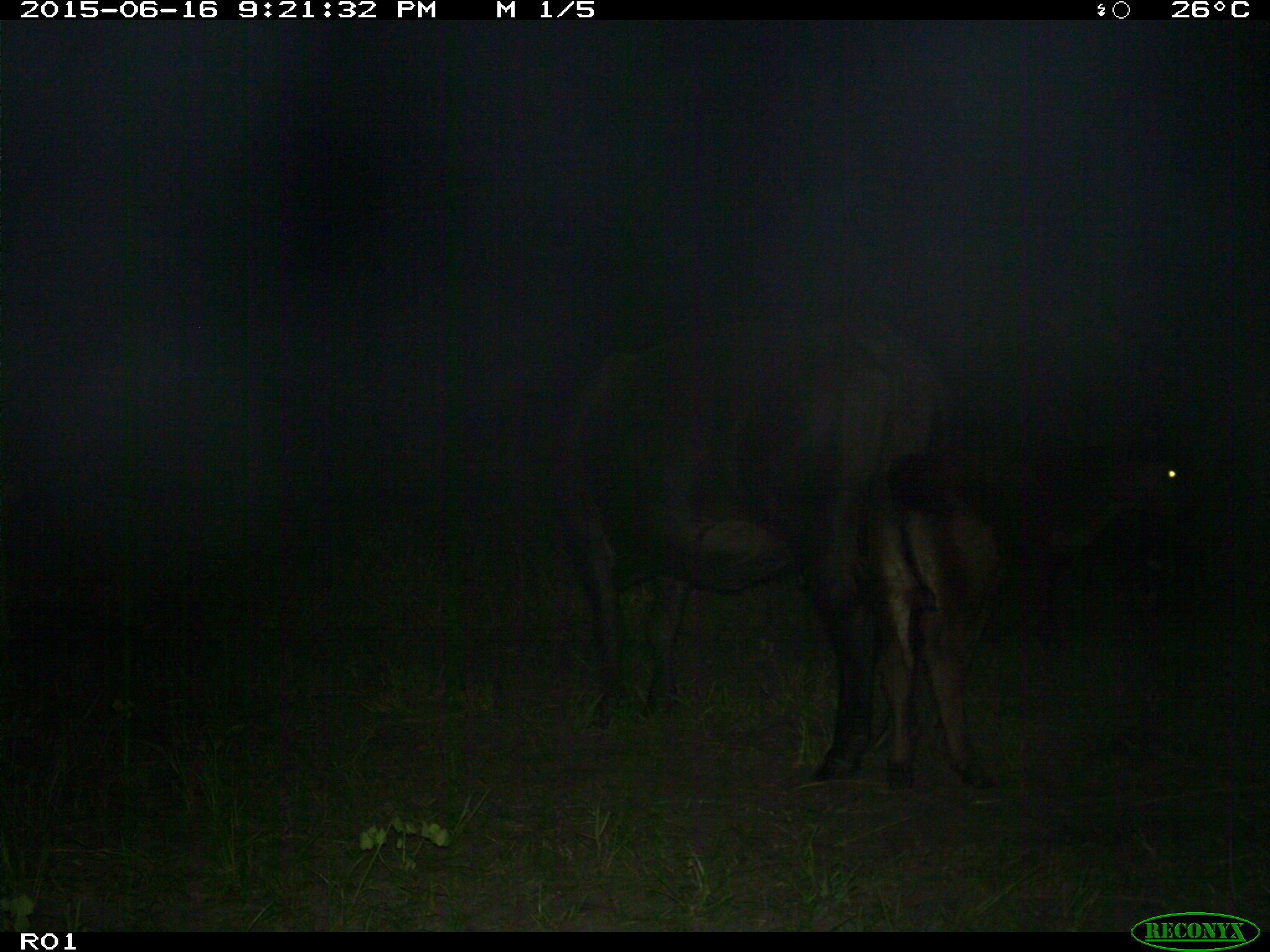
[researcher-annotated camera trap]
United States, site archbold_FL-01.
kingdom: Animalia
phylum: Chordata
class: Mammalia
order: Artiodactyla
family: Bovidae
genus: Bos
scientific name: Bos taurus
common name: domestic cow